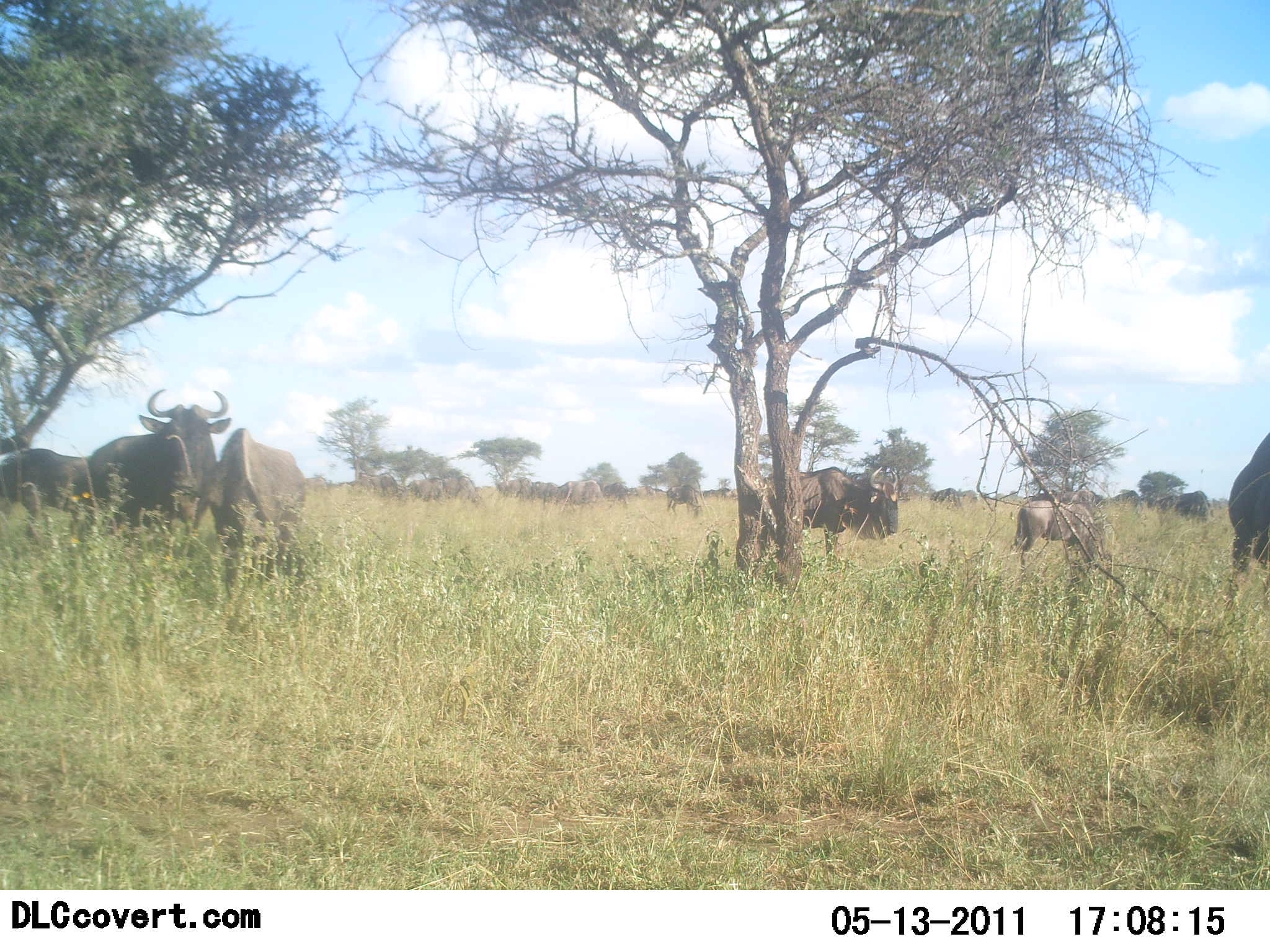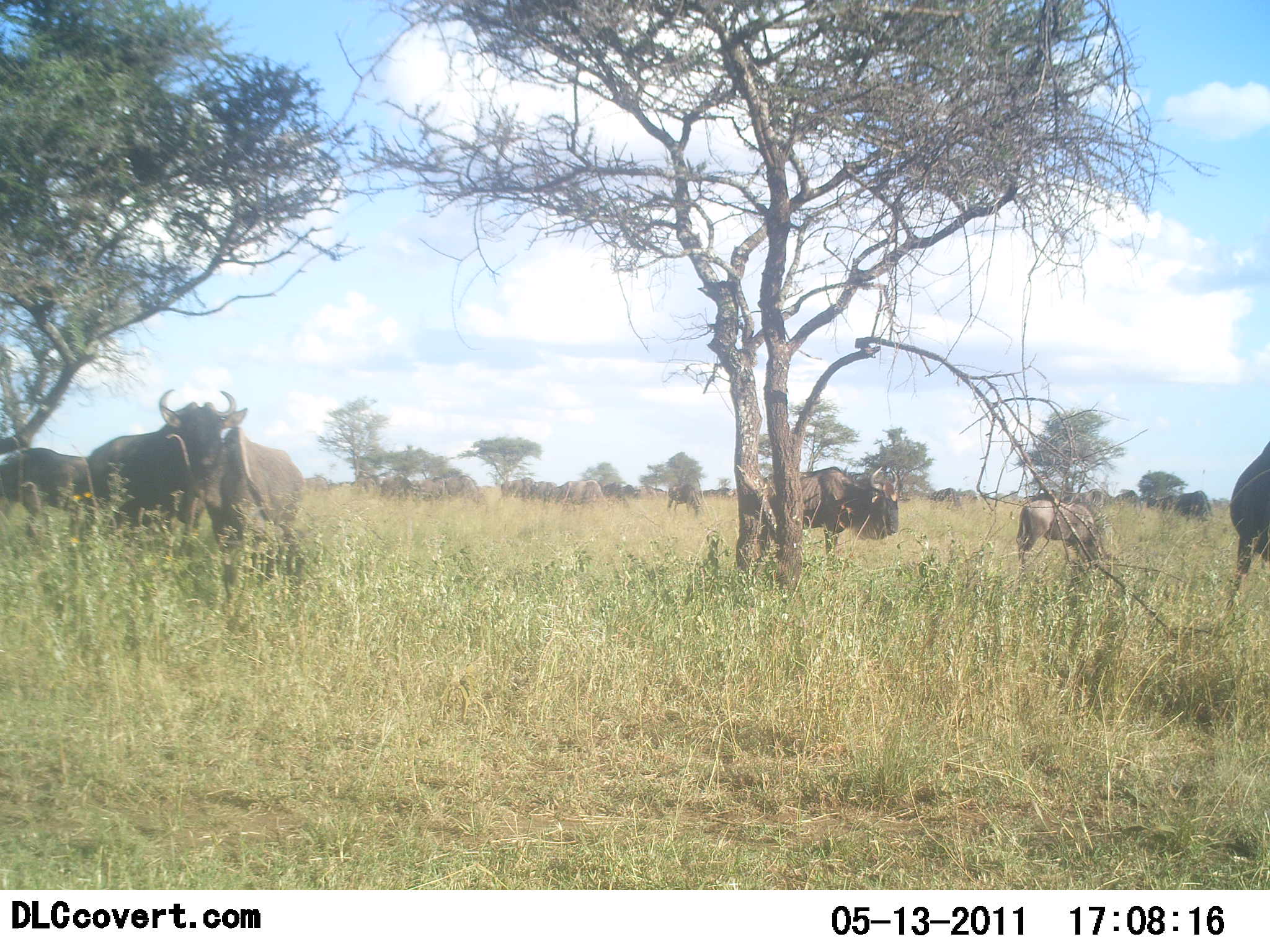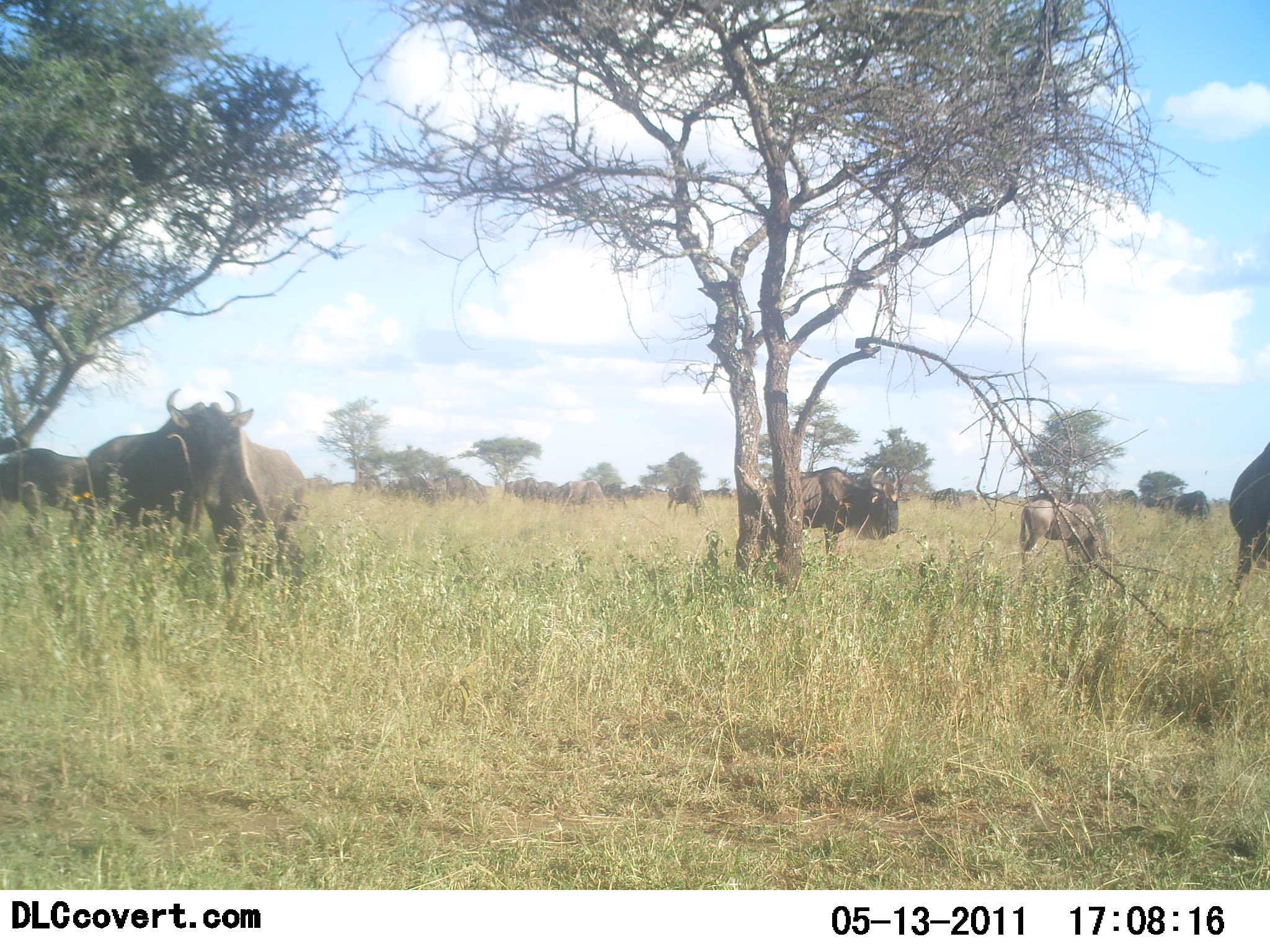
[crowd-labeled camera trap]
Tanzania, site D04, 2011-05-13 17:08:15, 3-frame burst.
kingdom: Animalia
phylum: Chordata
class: Mammalia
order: Artiodactyla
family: Bovidae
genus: Connochaetes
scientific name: Connochaetes taurinus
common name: blue wildebeest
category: wildebeest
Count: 11-50.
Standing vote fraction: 62%.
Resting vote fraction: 8%.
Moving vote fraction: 23%.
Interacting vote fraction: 0%.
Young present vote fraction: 15%.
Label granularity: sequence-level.